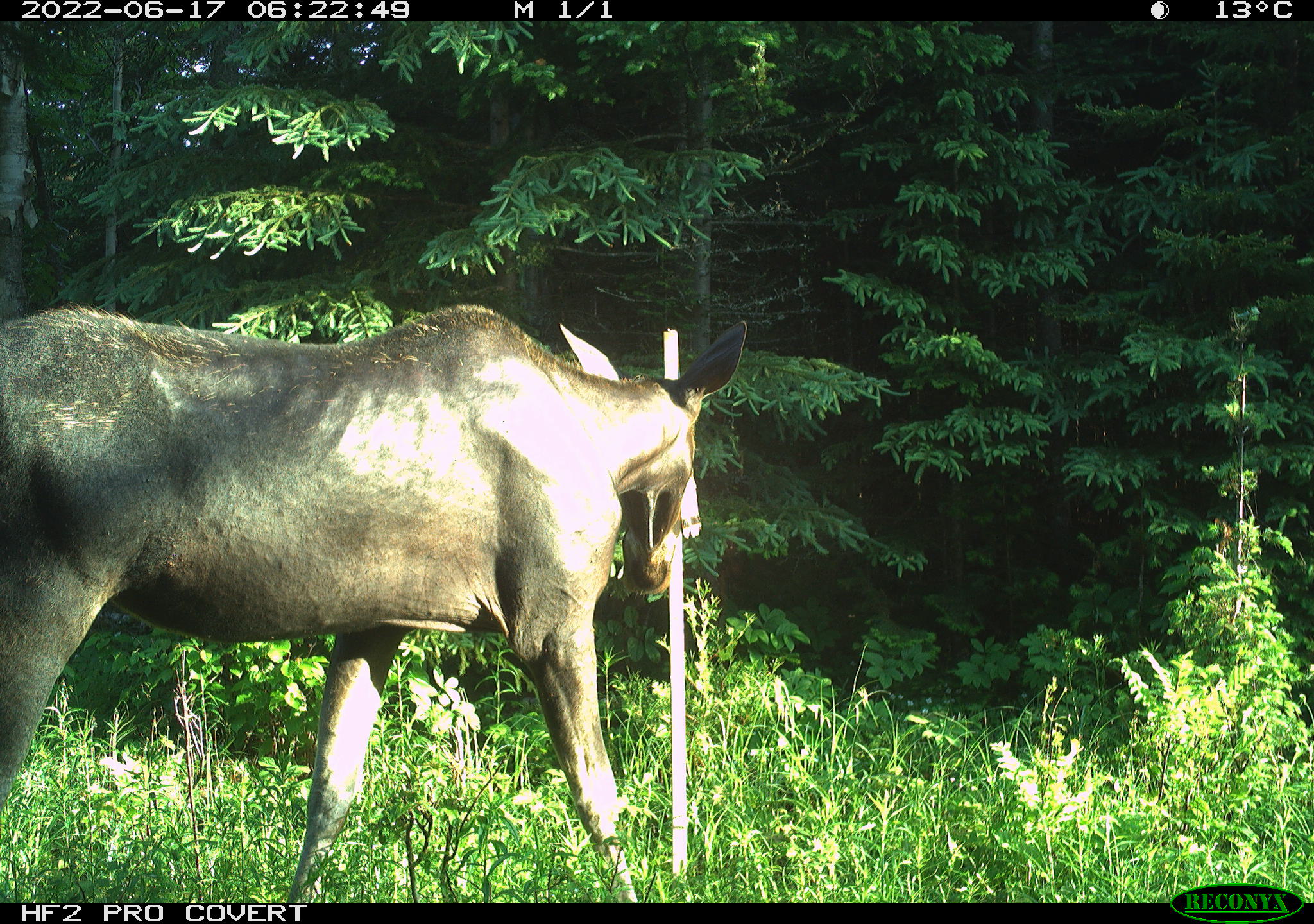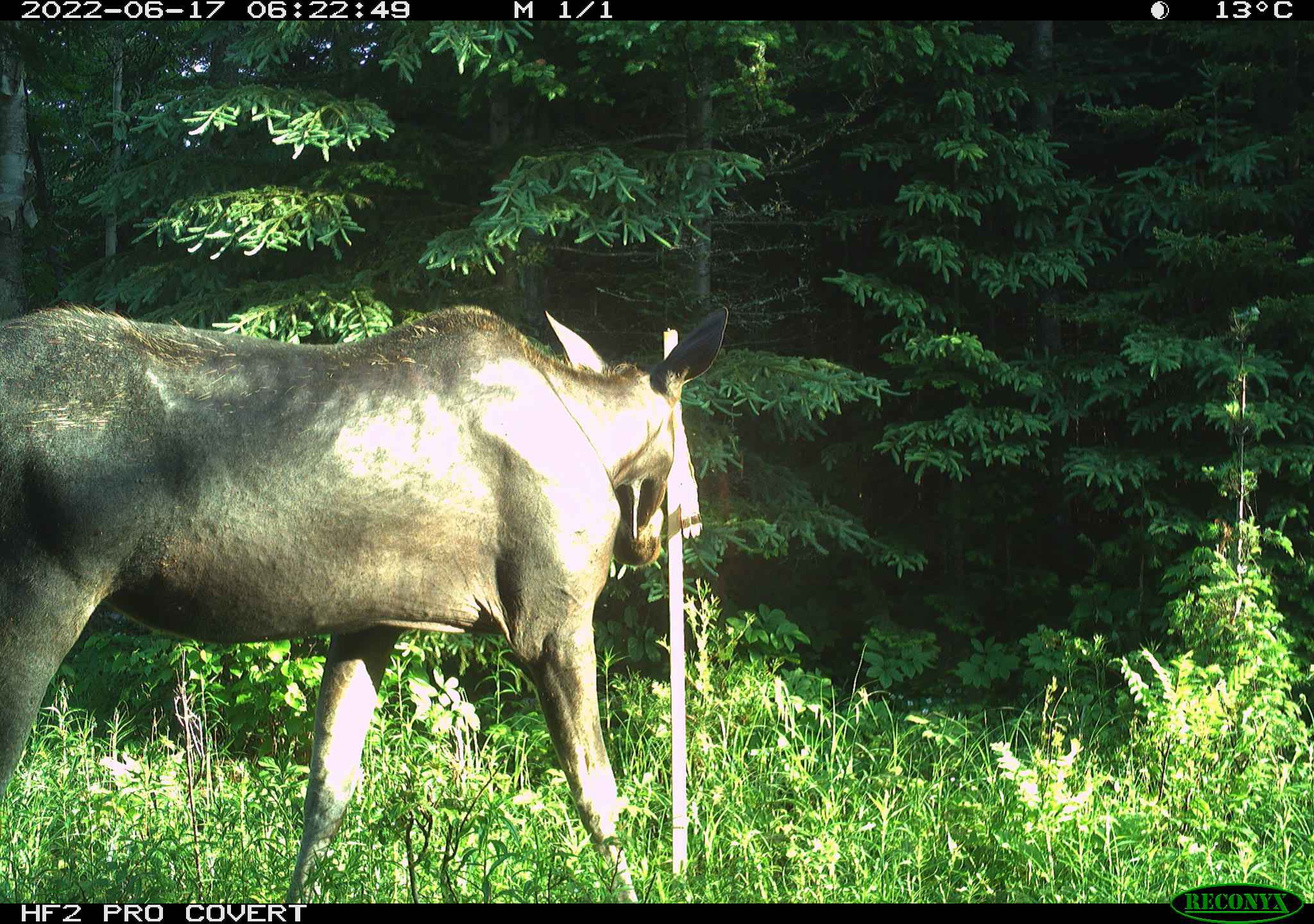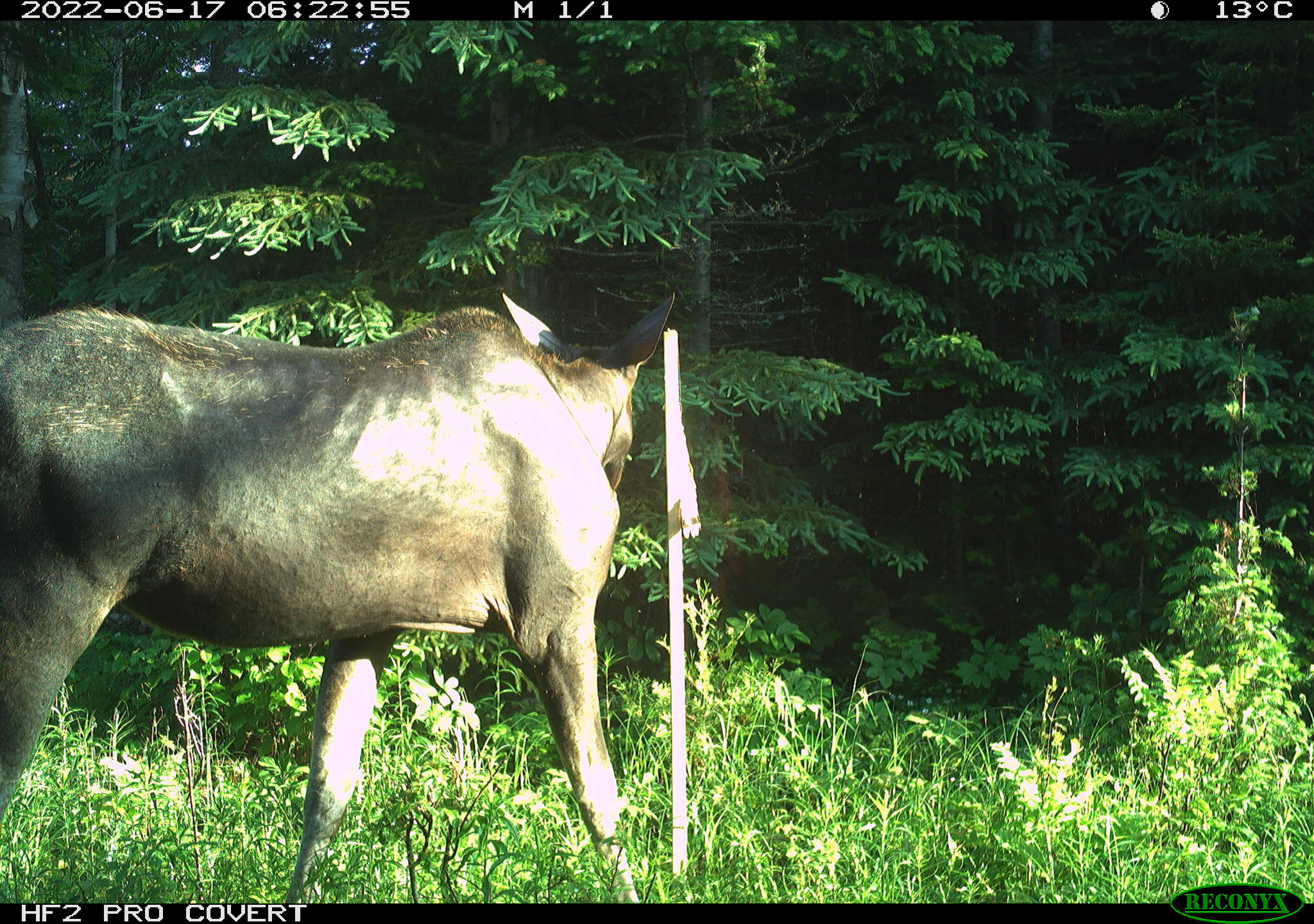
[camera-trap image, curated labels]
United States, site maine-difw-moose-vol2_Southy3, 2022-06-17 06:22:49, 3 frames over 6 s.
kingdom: Animalia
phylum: Chordata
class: Mammalia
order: Artiodactyla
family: Cervidae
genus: Alces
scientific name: Alces alces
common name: moose